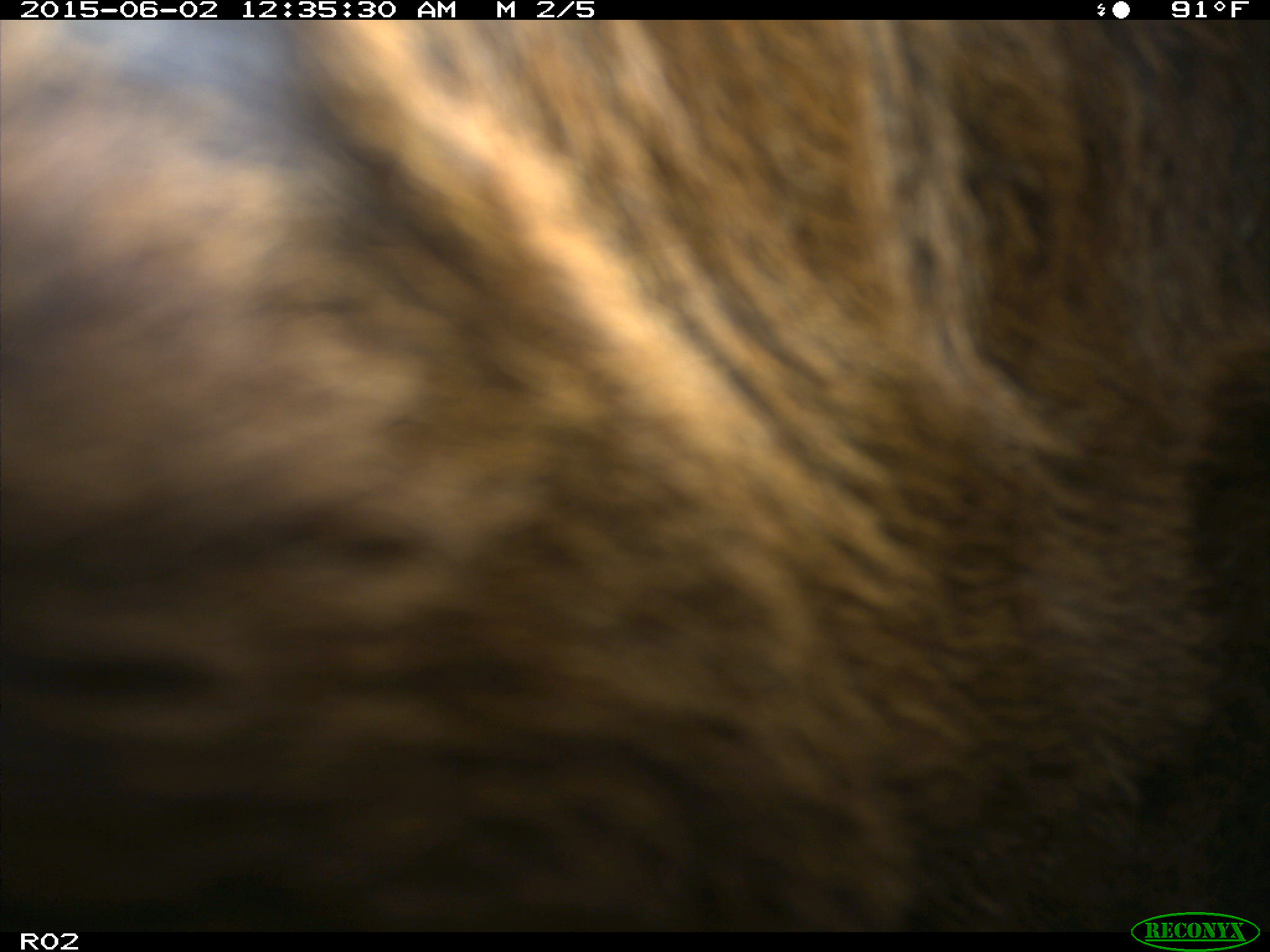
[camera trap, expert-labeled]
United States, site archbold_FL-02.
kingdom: Animalia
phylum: Chordata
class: Mammalia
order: Artiodactyla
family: Bovidae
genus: Bos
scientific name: Bos taurus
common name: domestic cow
Bos taurus (domestic cow).